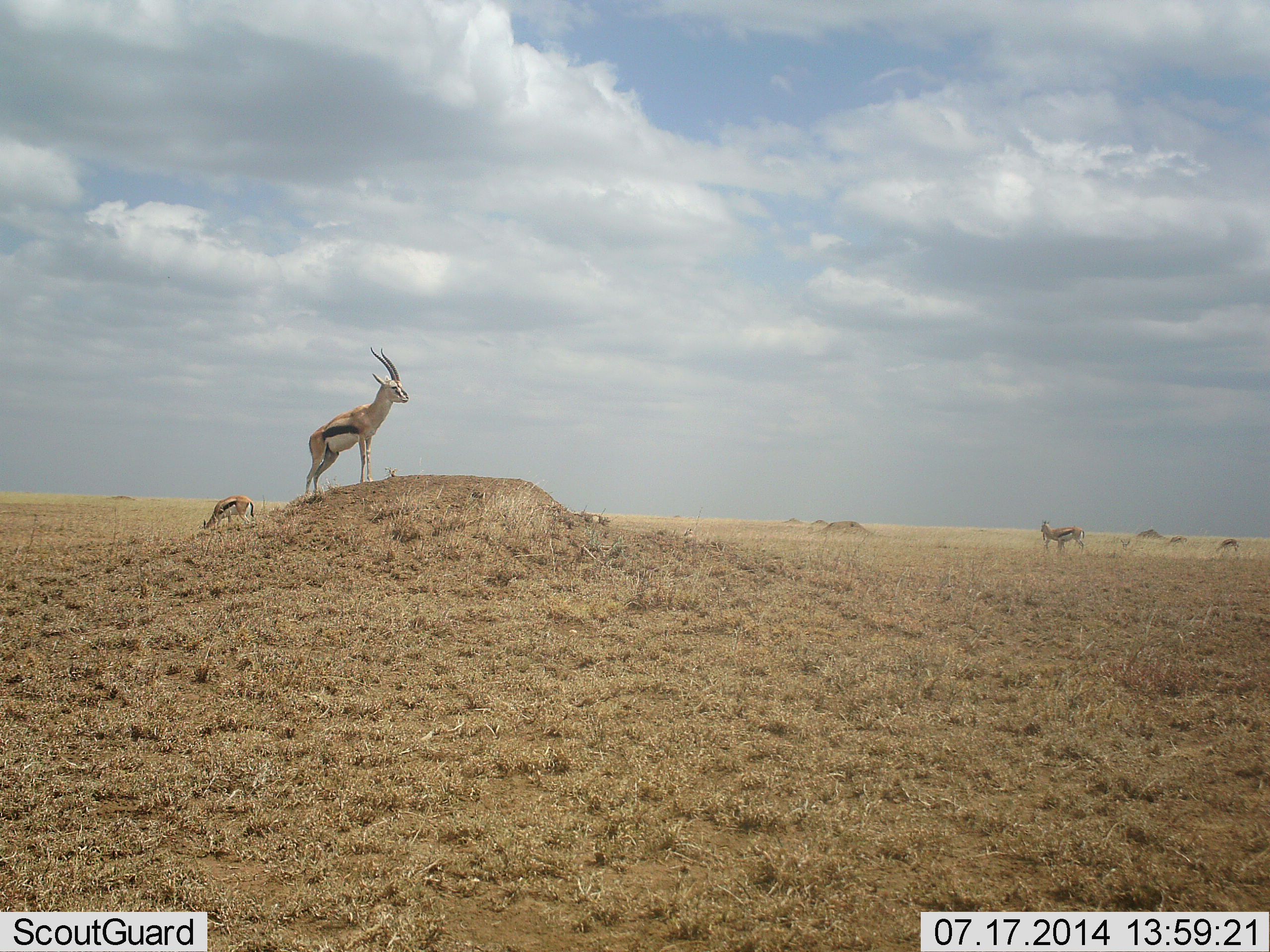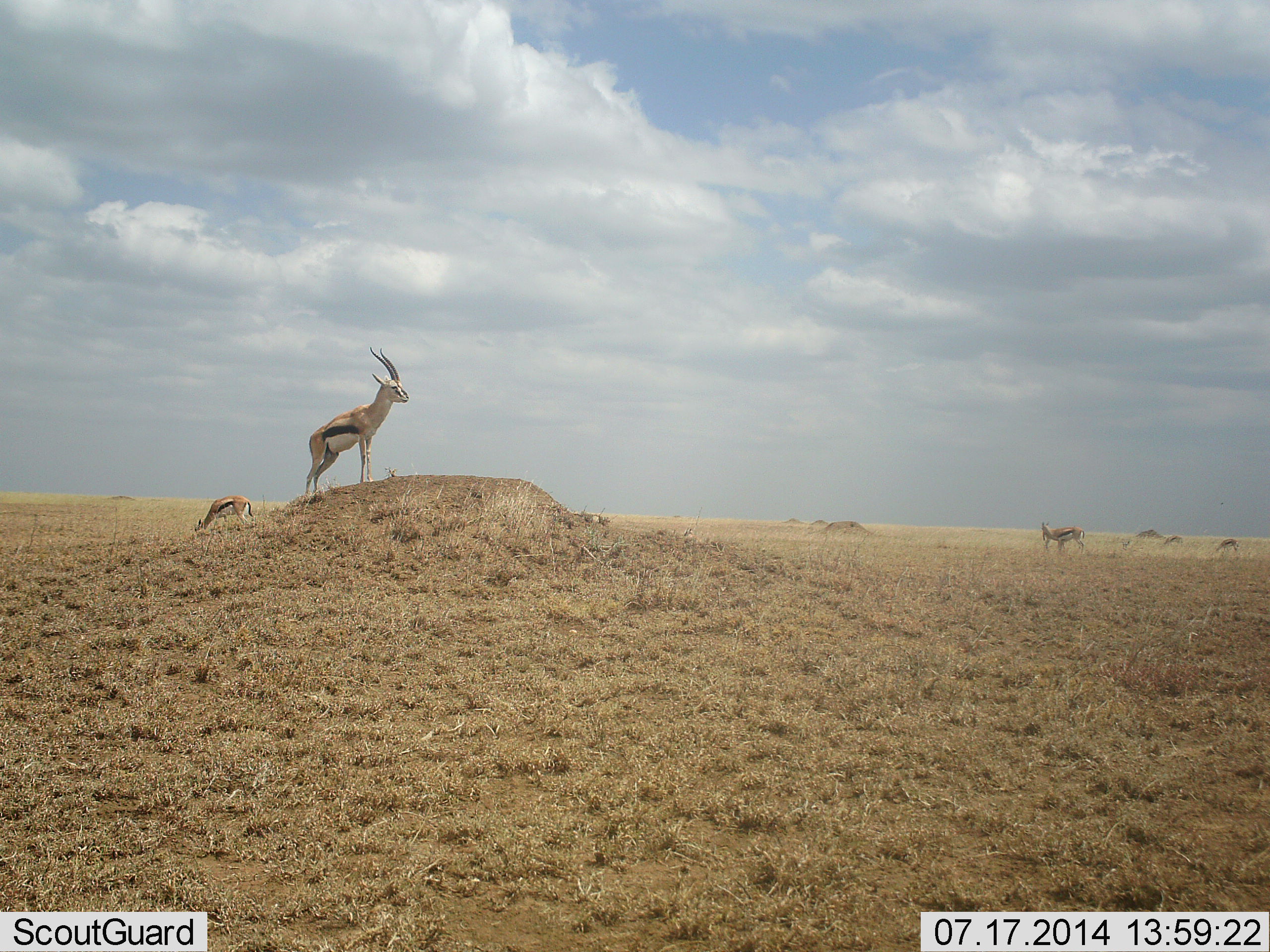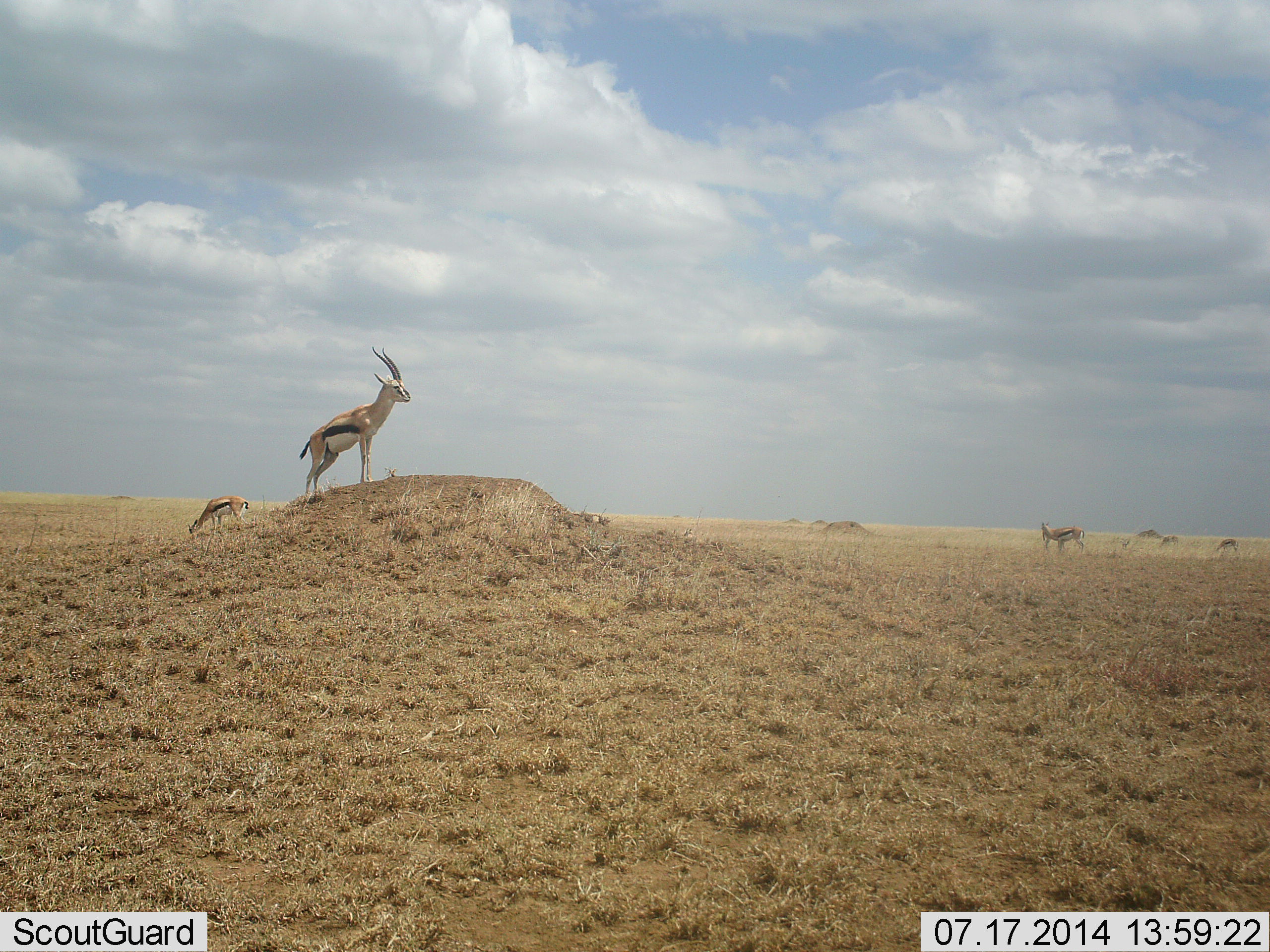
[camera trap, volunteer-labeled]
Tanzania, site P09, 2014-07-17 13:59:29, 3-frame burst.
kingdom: Animalia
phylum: Chordata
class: Mammalia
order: Artiodactyla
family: Bovidae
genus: Eudorcas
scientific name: Eudorcas thomsonii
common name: thomson's gazelle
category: gazellethomsons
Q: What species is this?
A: Gazellethomsons (thomson's gazelle) (Eudorcas thomsonii).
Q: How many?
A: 5.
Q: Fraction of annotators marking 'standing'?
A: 100%.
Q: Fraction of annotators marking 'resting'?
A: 0%.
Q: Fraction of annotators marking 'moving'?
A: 10%.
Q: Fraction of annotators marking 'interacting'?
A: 0%.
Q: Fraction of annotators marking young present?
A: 0%.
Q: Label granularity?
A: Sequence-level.